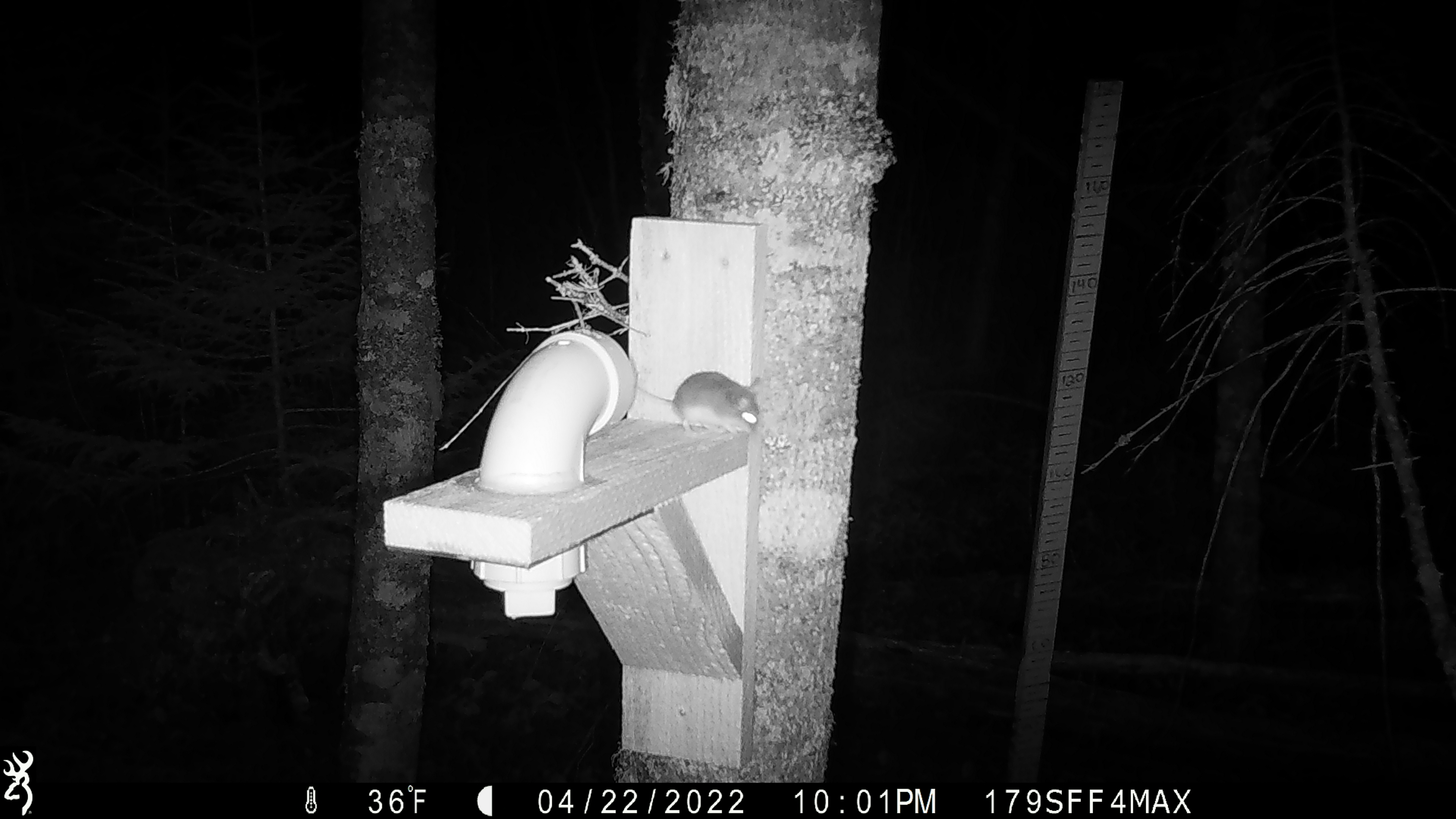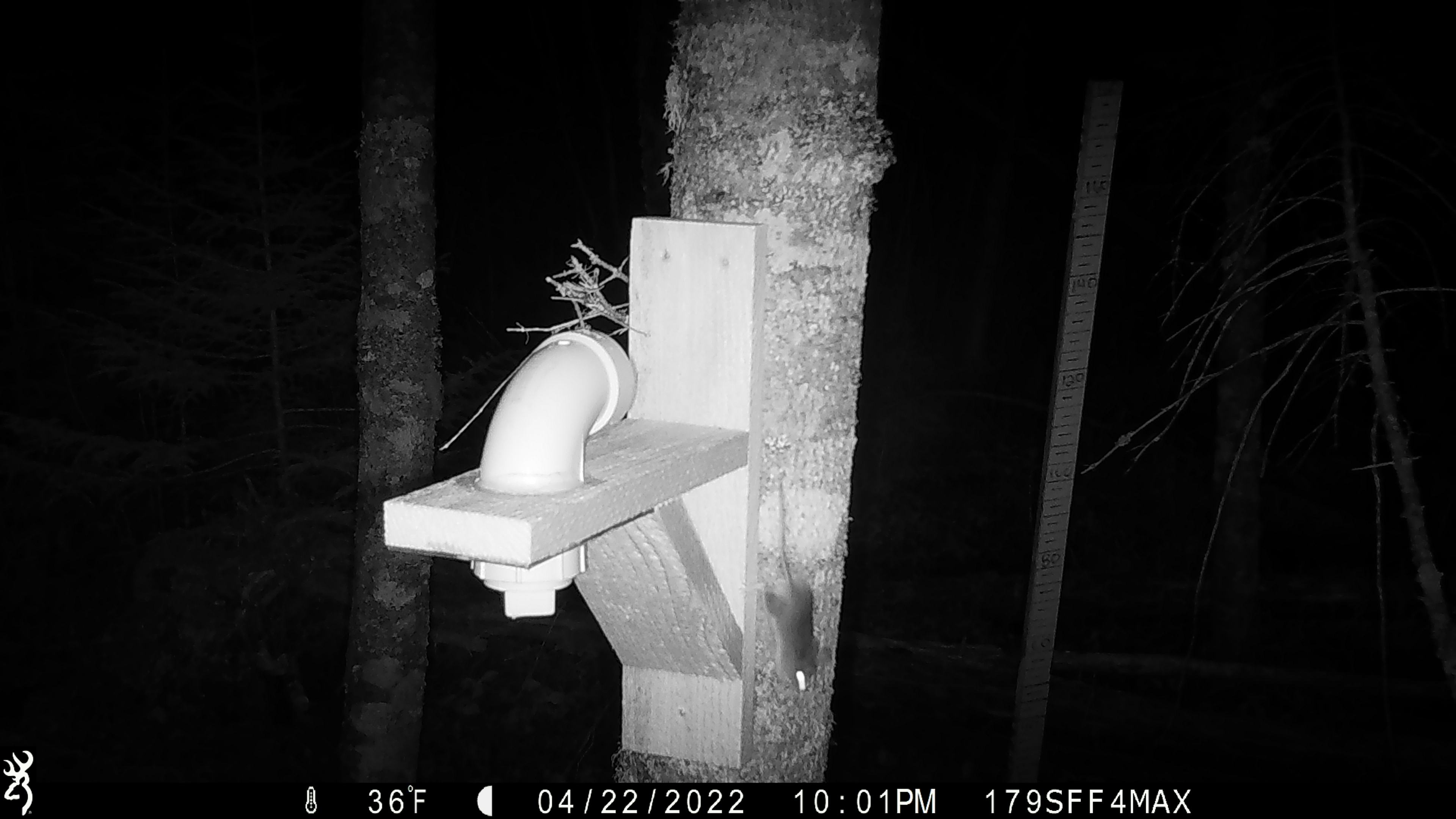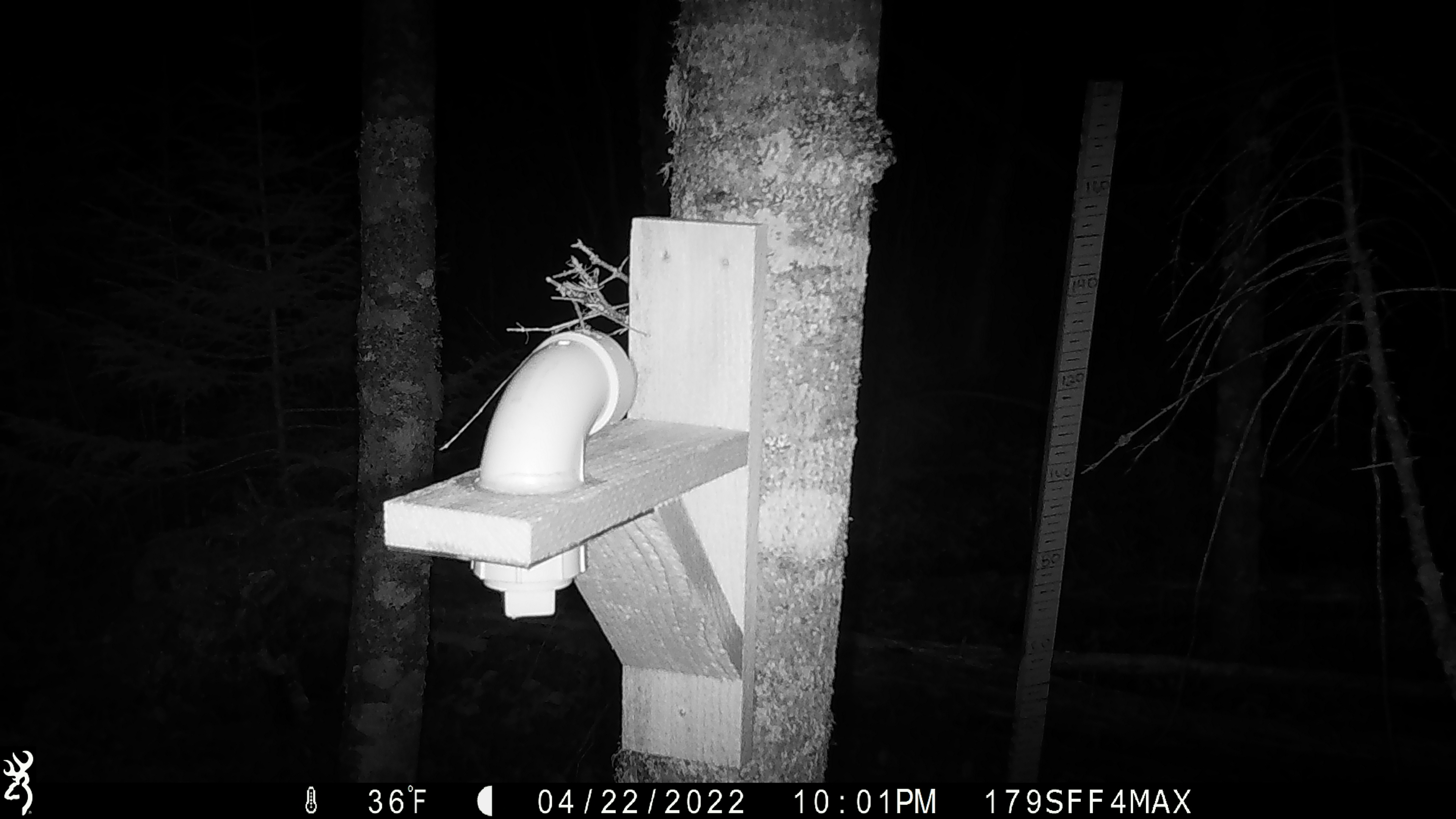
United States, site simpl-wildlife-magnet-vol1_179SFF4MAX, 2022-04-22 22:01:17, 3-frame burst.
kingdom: Animalia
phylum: Chordata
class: Mammalia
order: Rodentia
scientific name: Rodentia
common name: mouse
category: mouse sp.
Mouse sp. (mouse) (Rodentia).